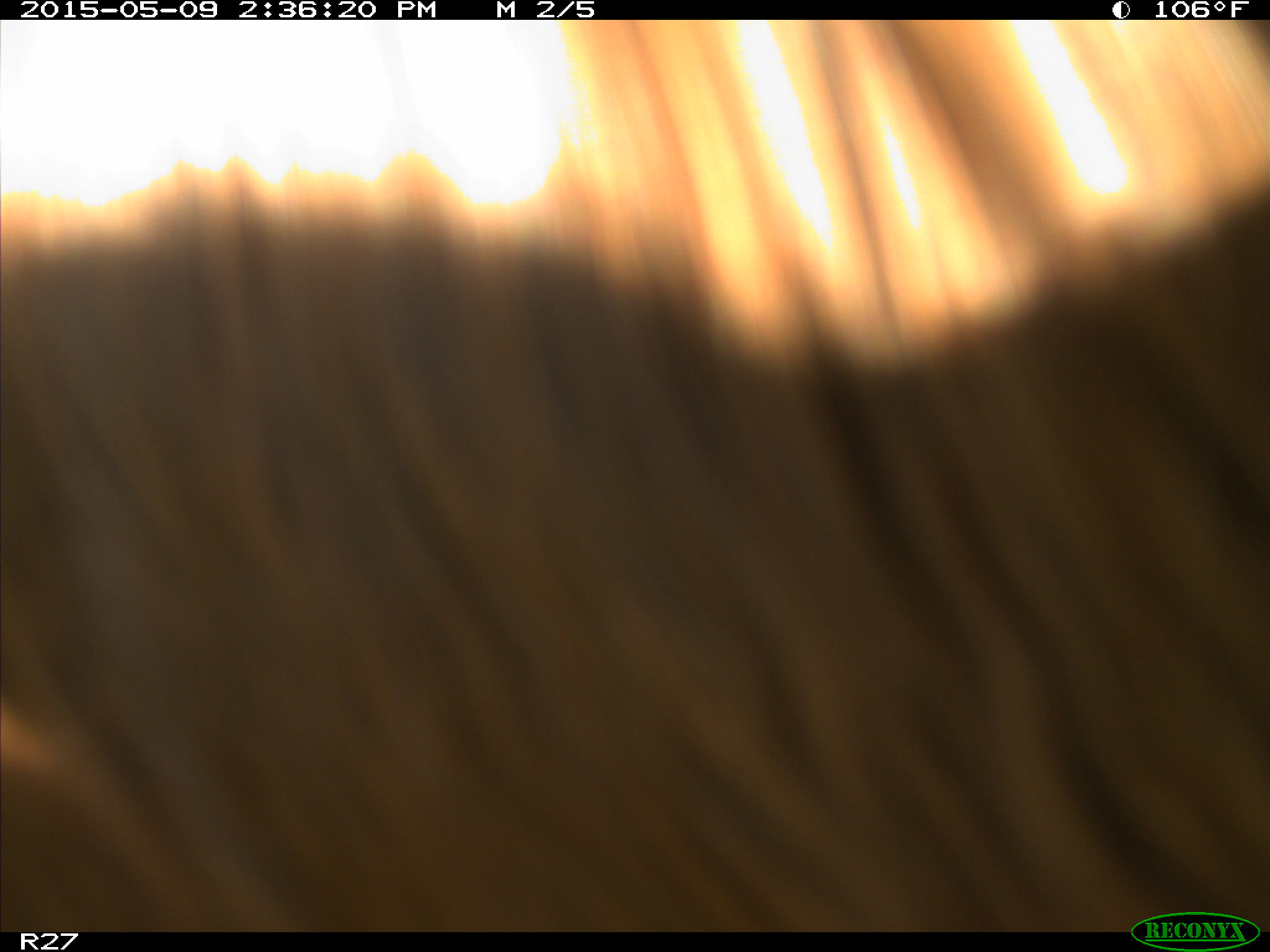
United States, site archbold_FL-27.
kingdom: Animalia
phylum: Chordata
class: Mammalia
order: Artiodactyla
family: Bovidae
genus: Bos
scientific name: Bos taurus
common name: domestic cow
Bos taurus (domestic cow).